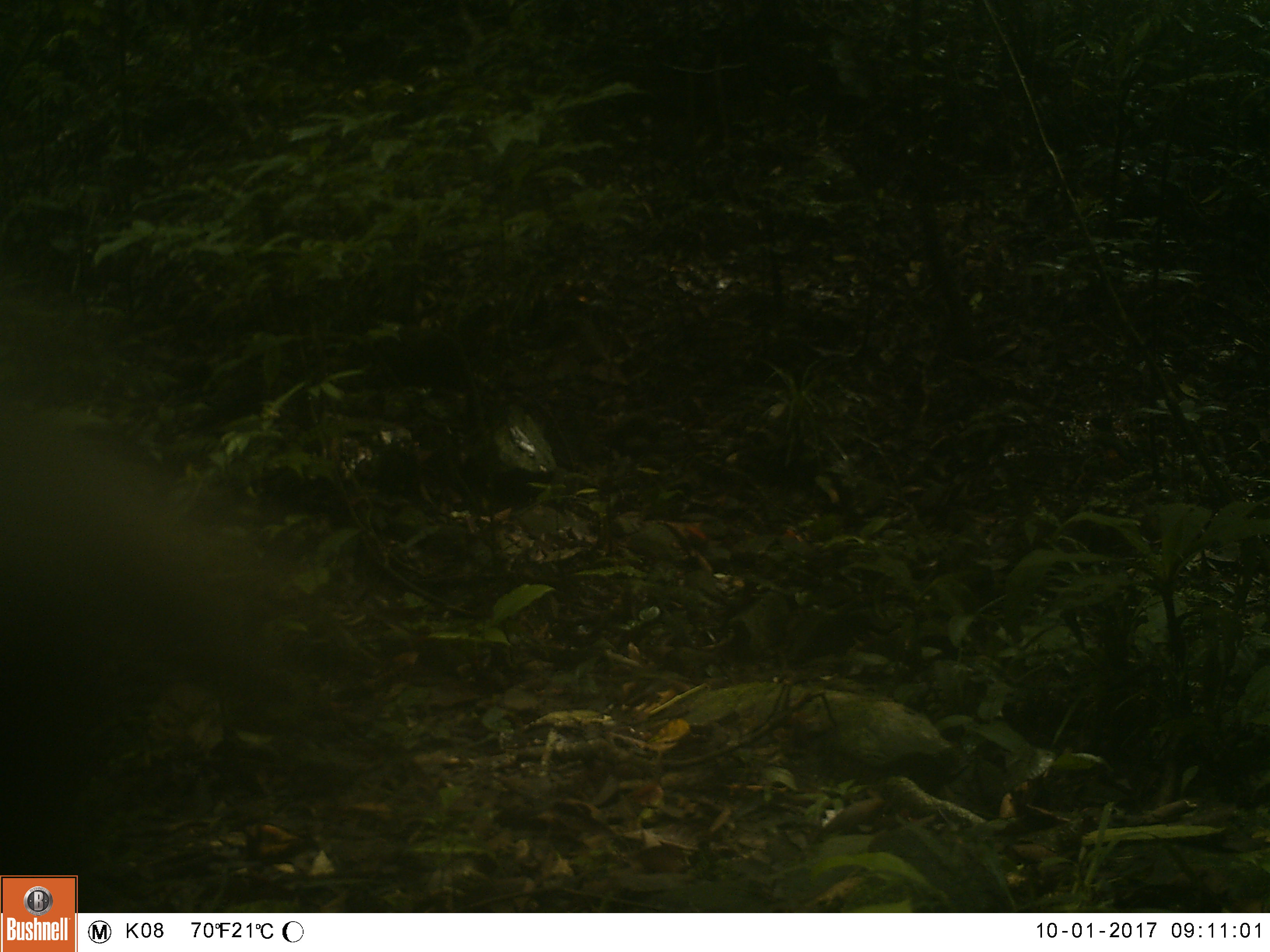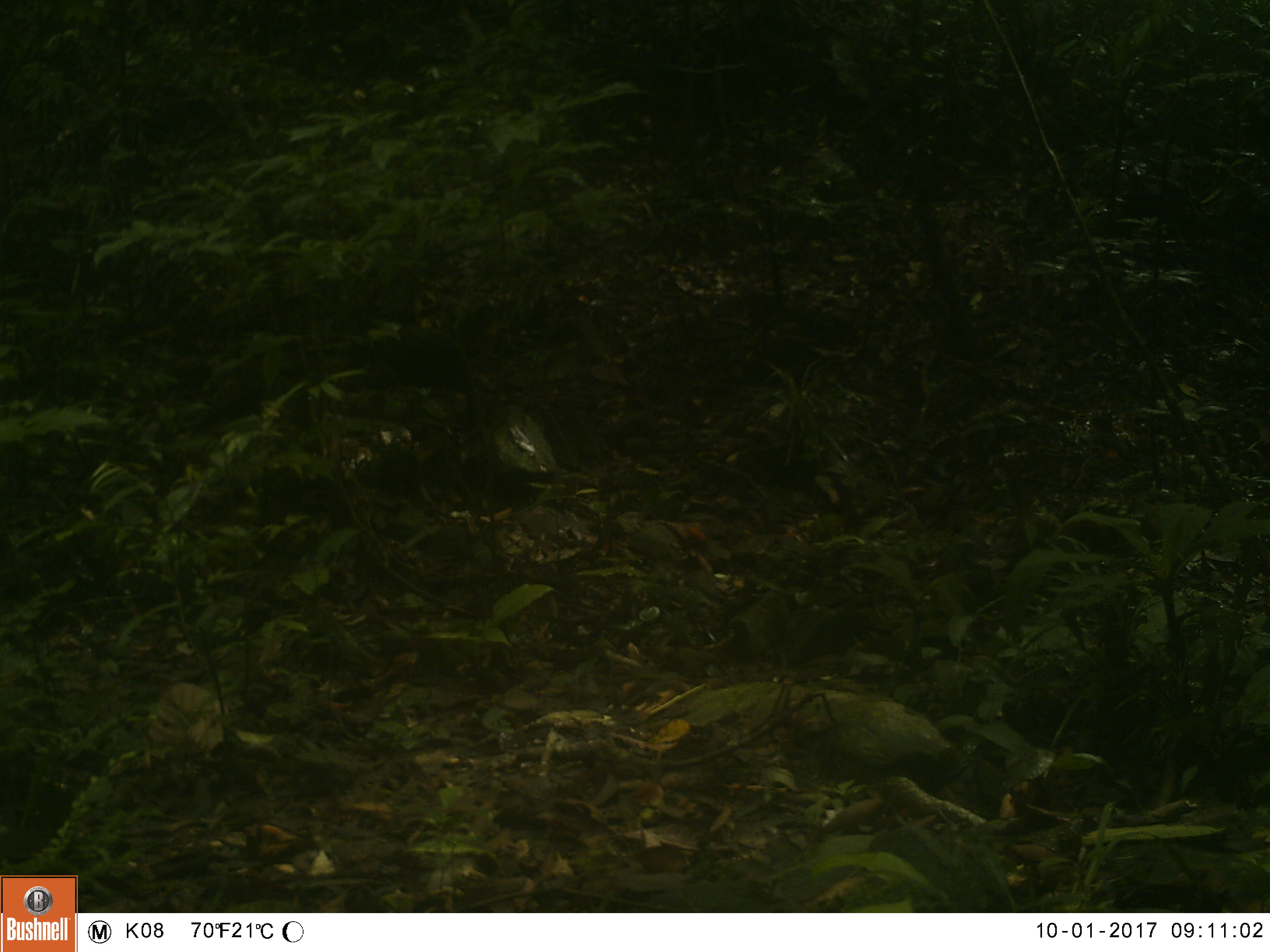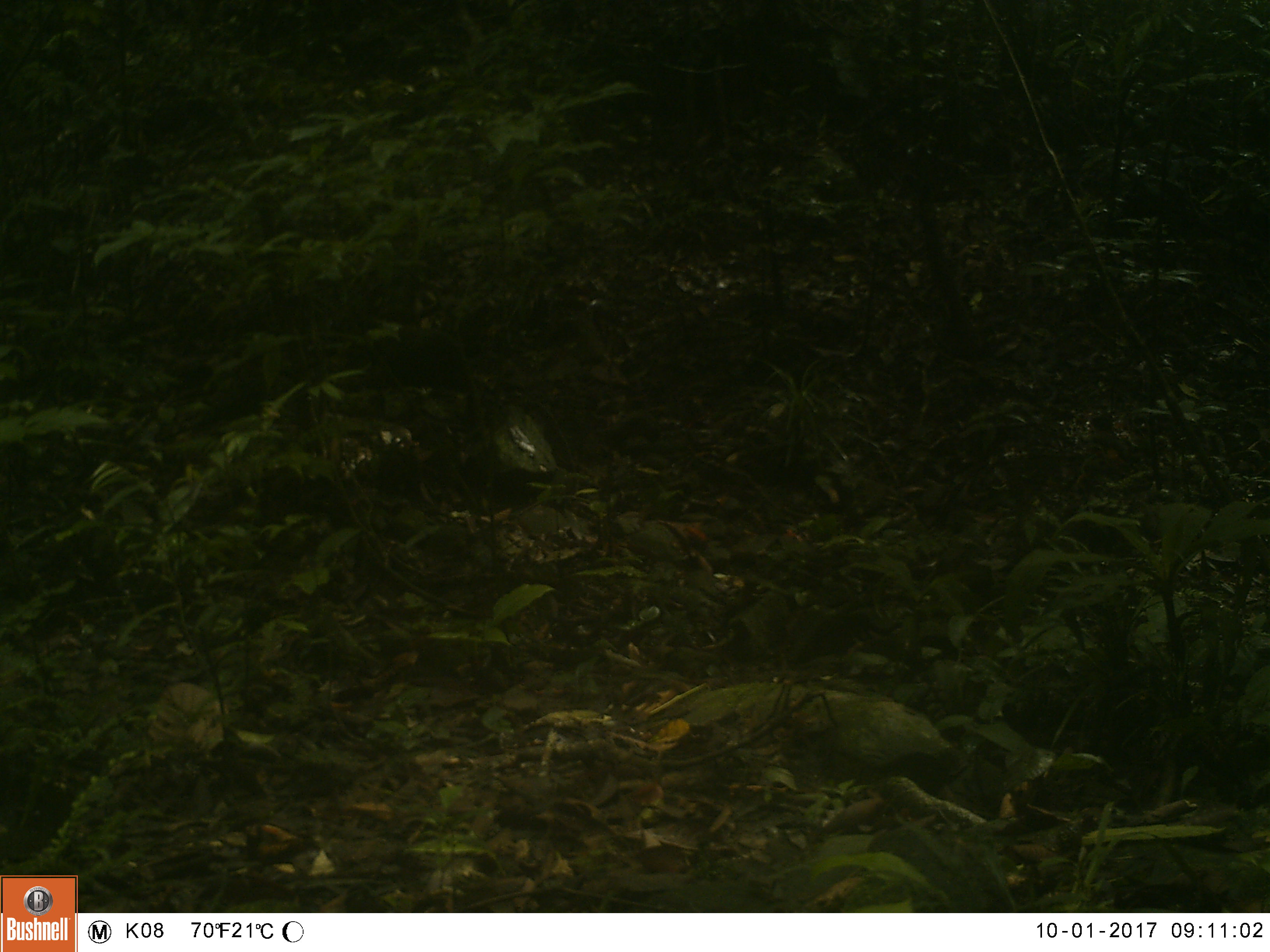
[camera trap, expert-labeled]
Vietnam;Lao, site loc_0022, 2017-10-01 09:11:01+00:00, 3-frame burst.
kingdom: Animalia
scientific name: Animalia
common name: animal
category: unidentified animal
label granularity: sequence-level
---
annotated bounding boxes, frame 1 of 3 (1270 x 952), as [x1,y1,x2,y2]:
unidentified animal: [0,411,268,818]